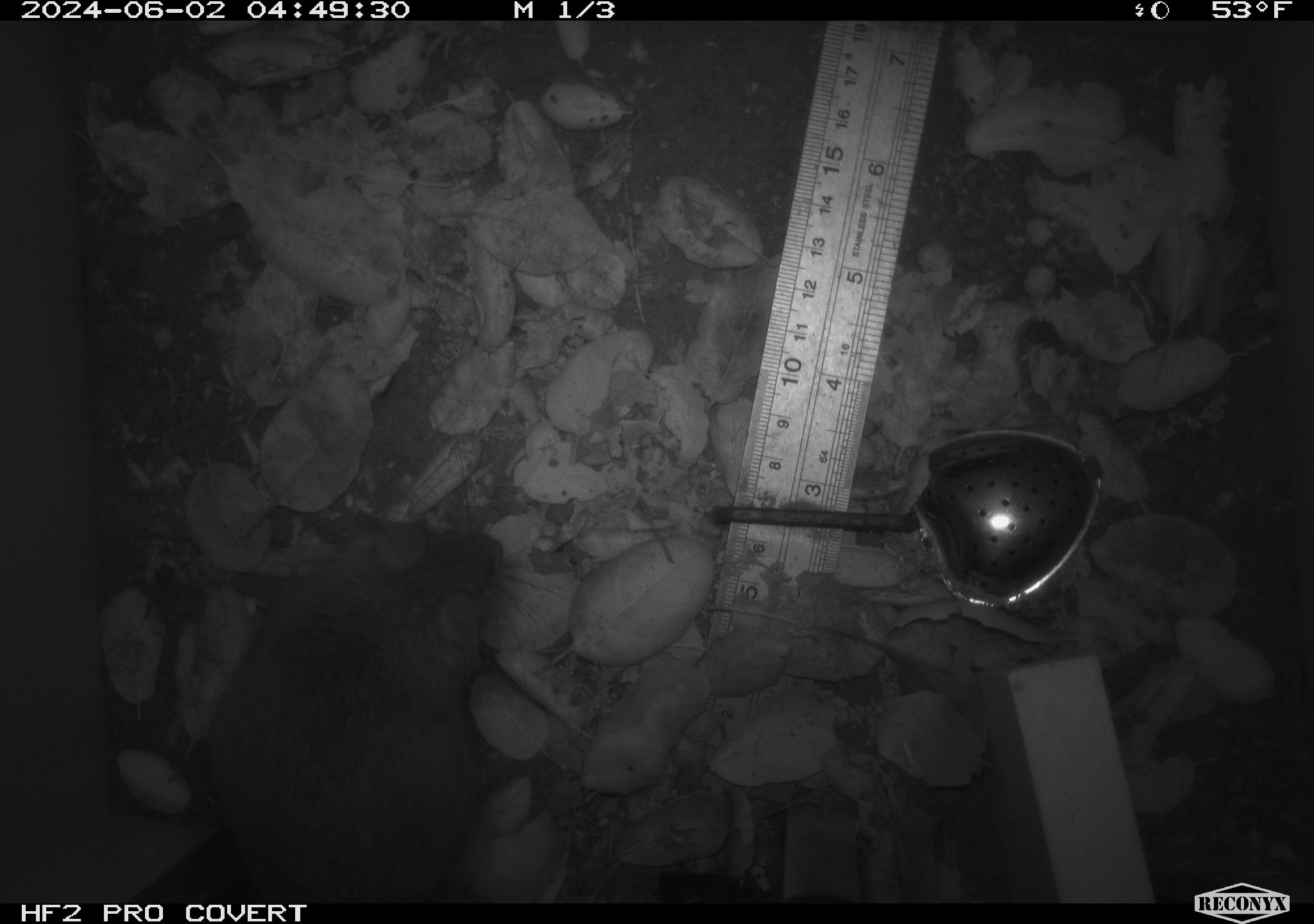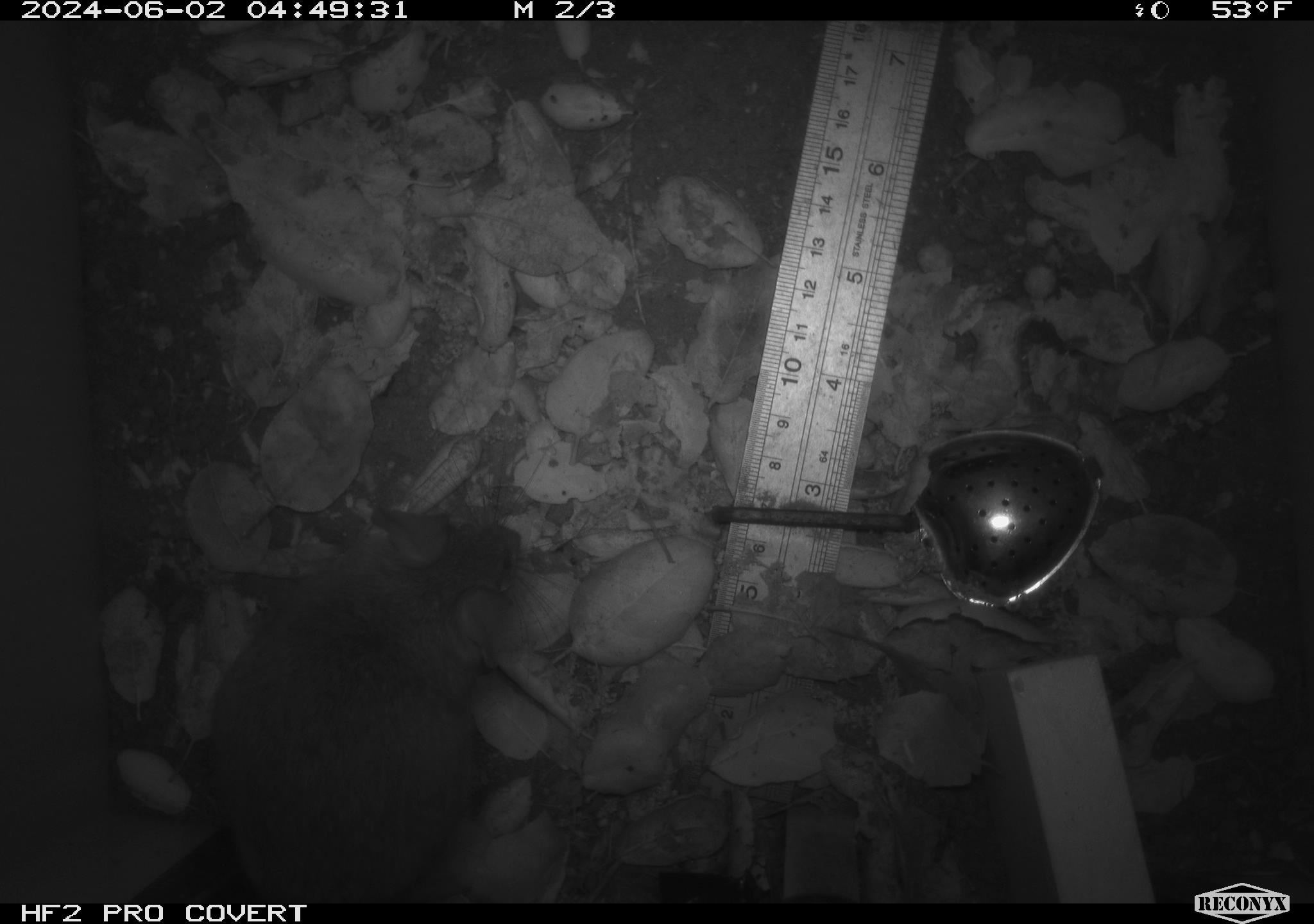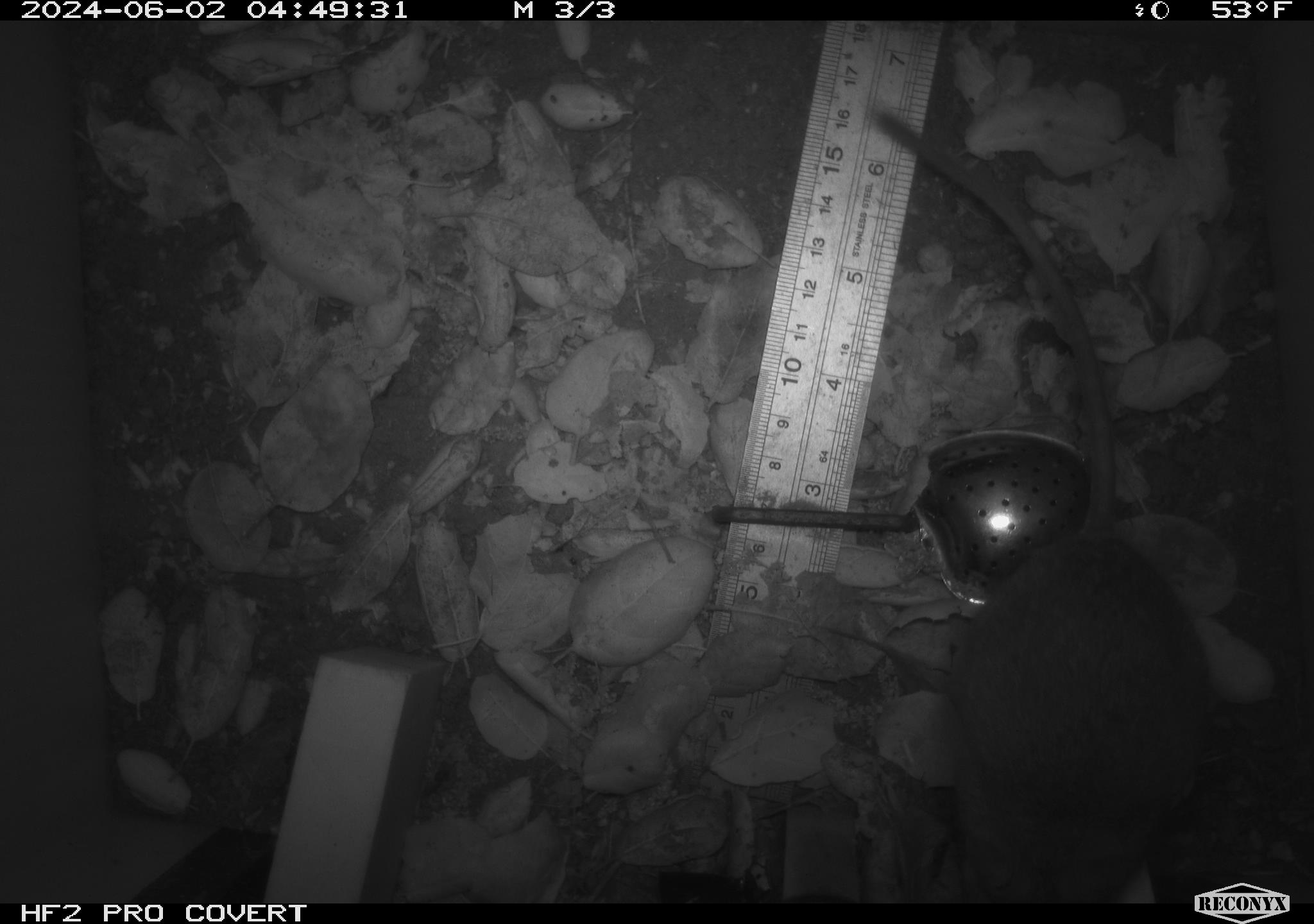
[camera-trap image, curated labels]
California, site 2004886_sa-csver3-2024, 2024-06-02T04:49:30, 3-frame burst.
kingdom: Animalia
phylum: Chordata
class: Mammalia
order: Rodentia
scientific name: Rodentia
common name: rodent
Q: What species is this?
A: Rodent (Rodentia).